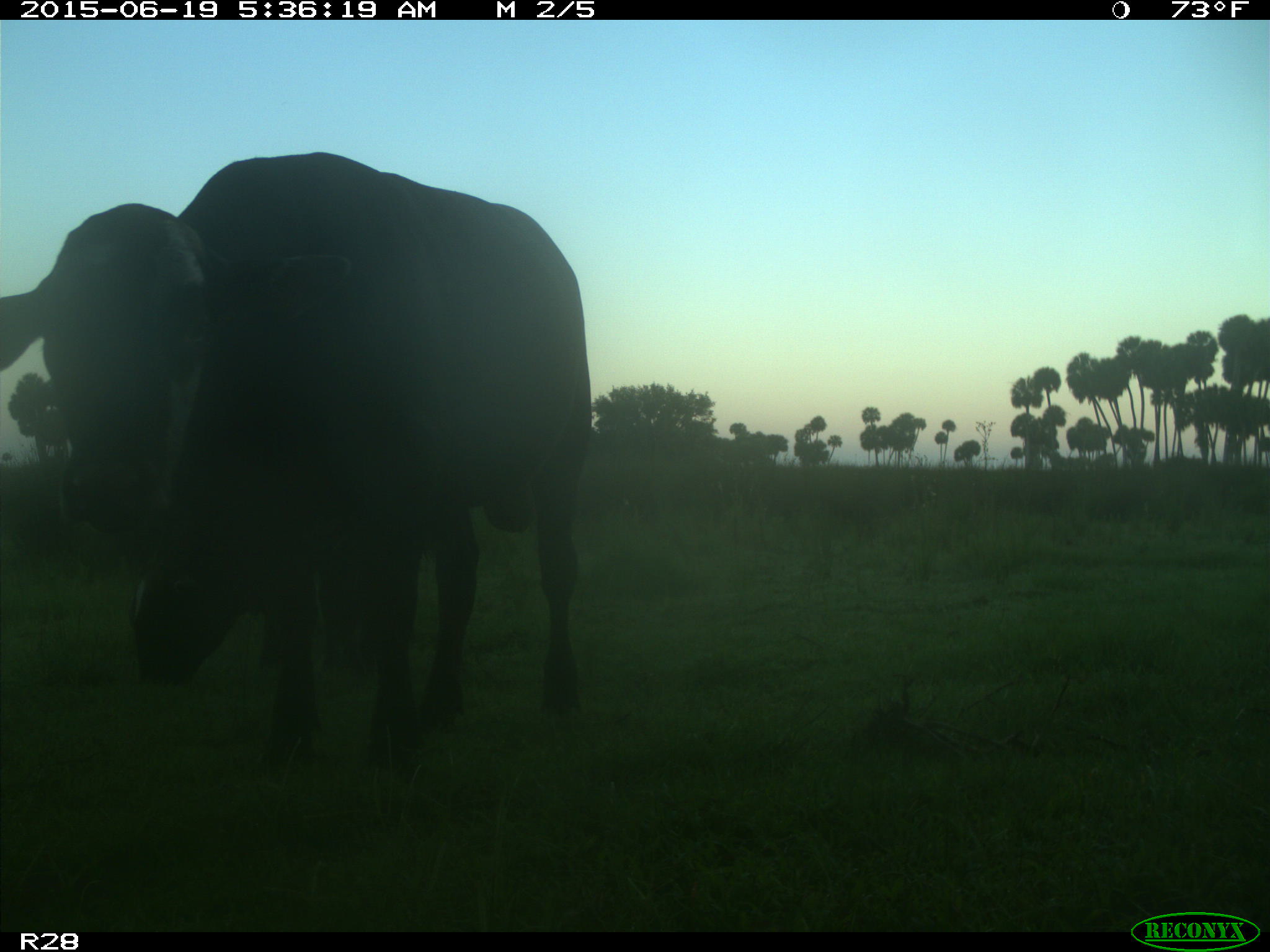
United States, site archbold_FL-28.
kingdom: Animalia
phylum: Chordata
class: Mammalia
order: Artiodactyla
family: Bovidae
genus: Bos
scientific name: Bos taurus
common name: domestic cow